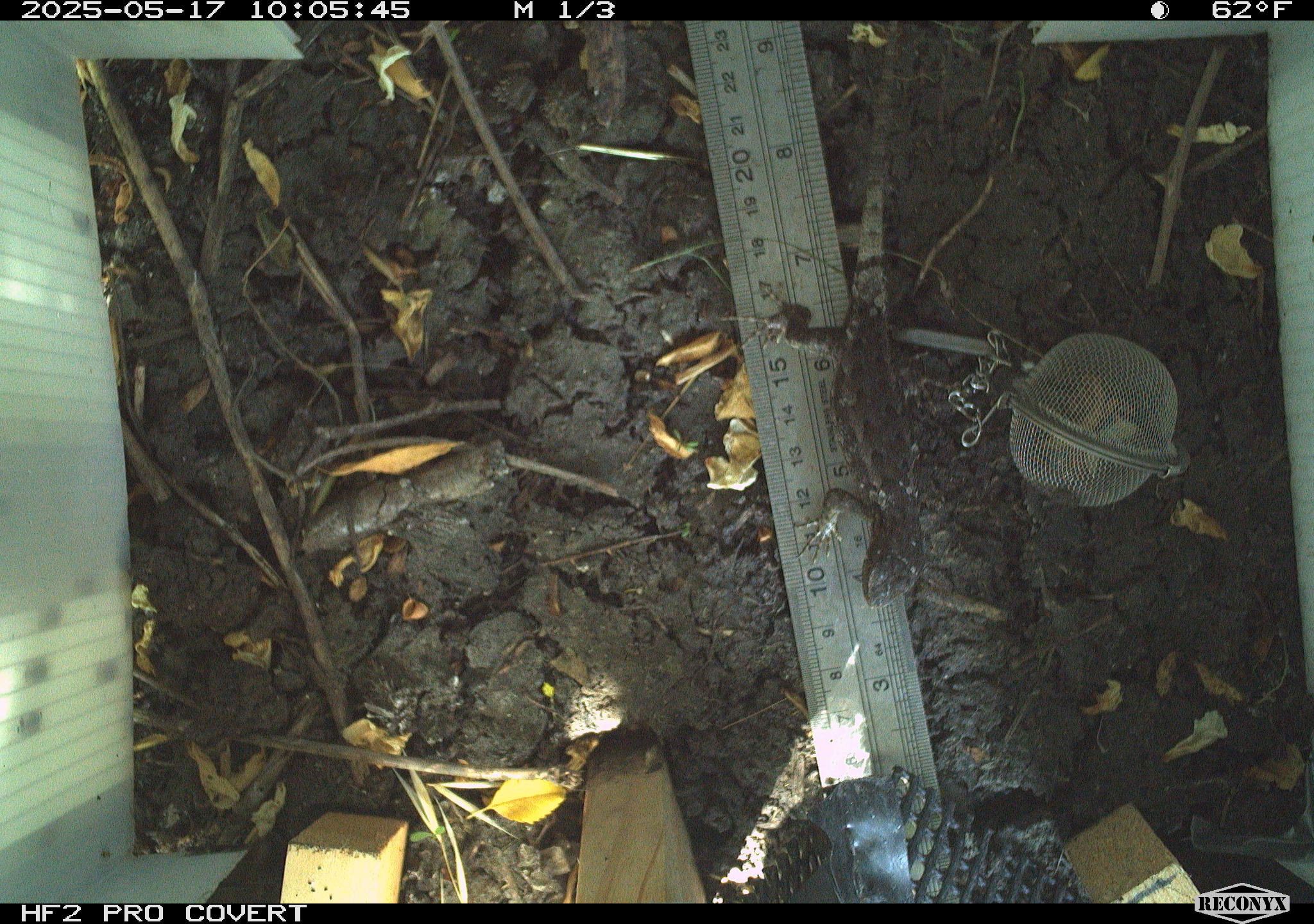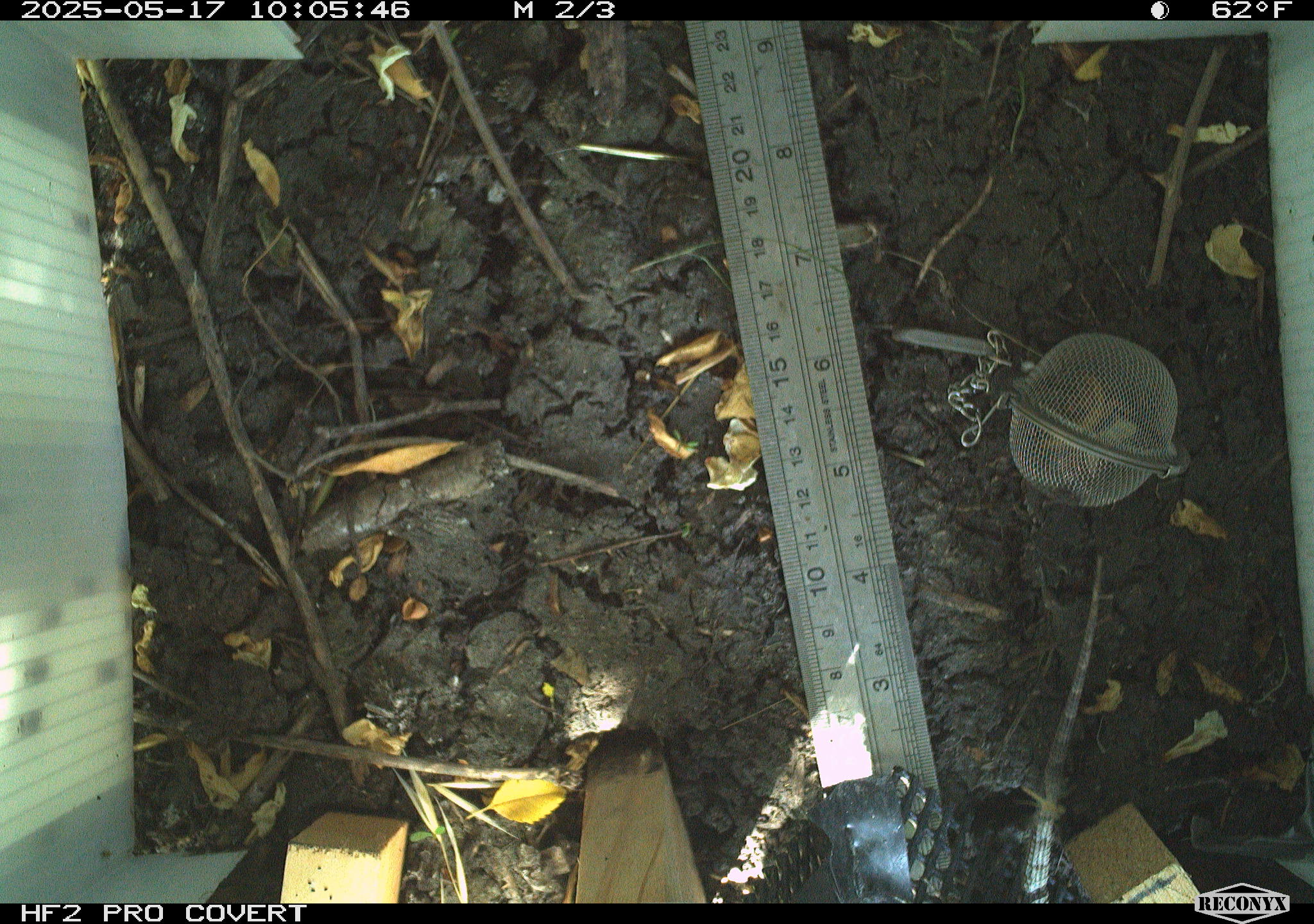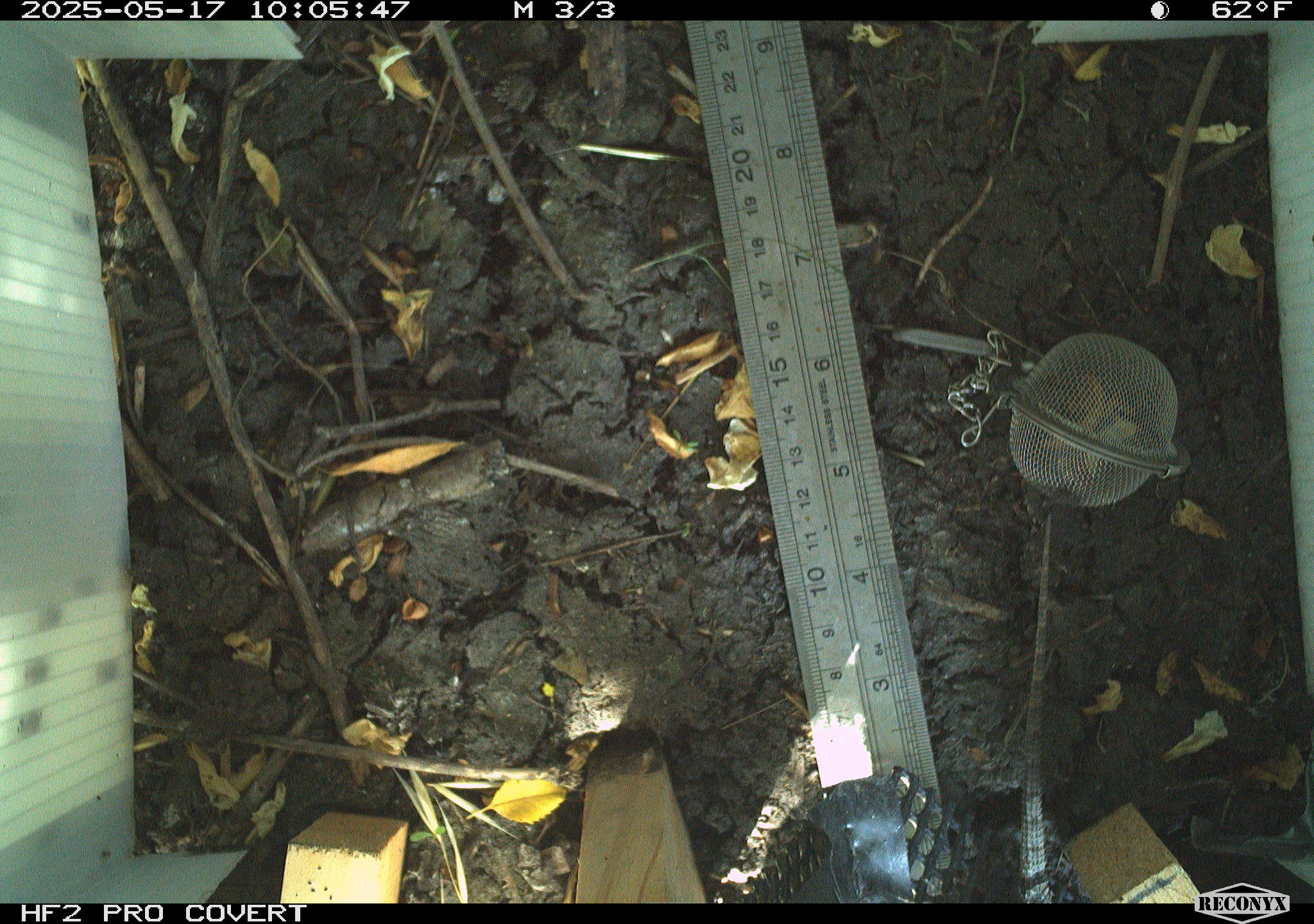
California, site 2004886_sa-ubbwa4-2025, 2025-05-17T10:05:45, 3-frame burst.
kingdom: Animalia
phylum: Chordata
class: Reptilia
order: Squamata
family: Phrynosomatidae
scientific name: Phrynosomatidae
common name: north american spiny lizards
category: sceloporus/uta species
Sceloporus/uta species (north american spiny lizards) (Phrynosomatidae).